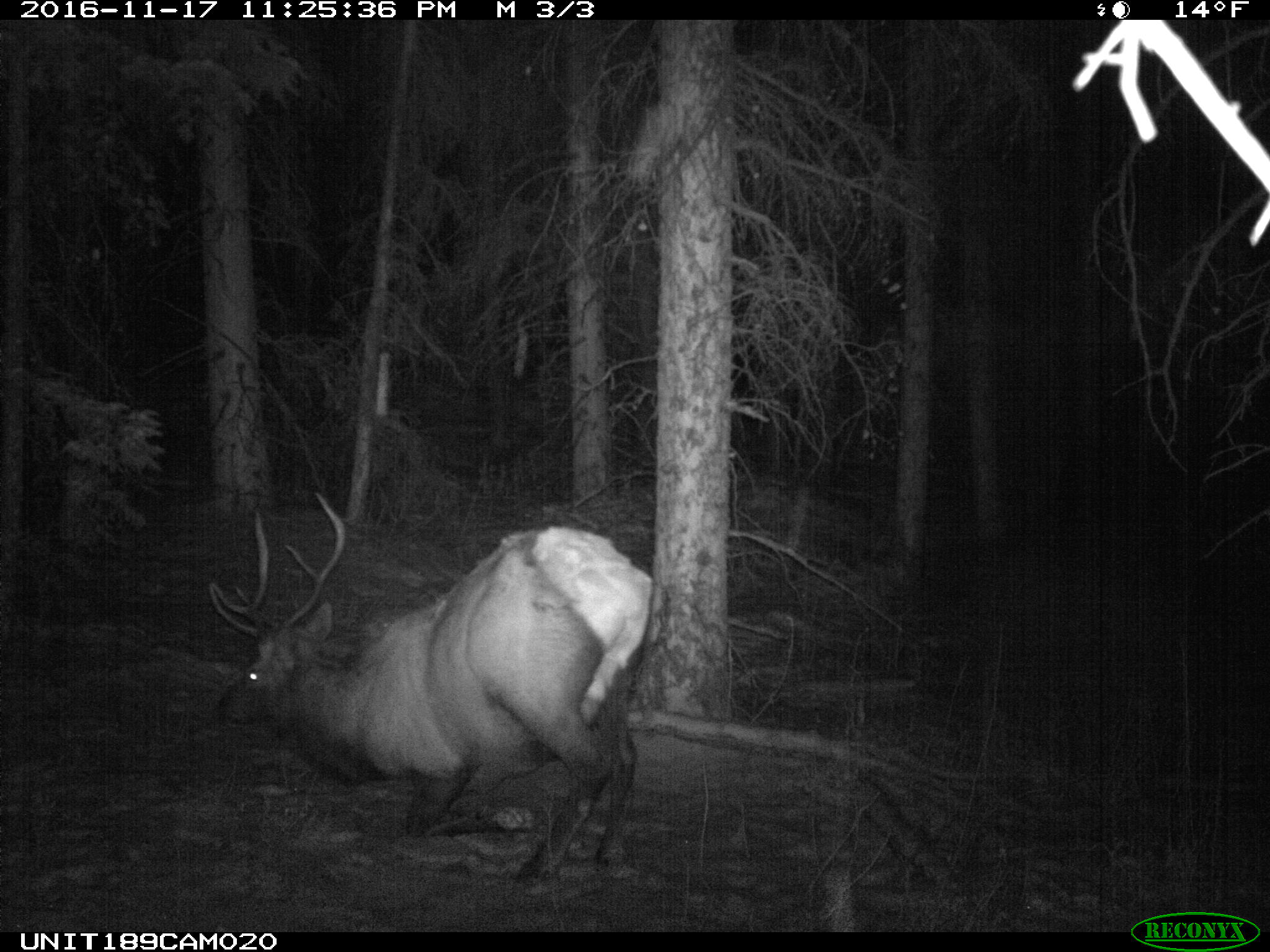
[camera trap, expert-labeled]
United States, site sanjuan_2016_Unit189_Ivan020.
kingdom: Animalia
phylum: Chordata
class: Mammalia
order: Artiodactyla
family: Cervidae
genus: Cervus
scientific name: Cervus elaphus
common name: red deer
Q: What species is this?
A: Cervus elaphus (red deer).